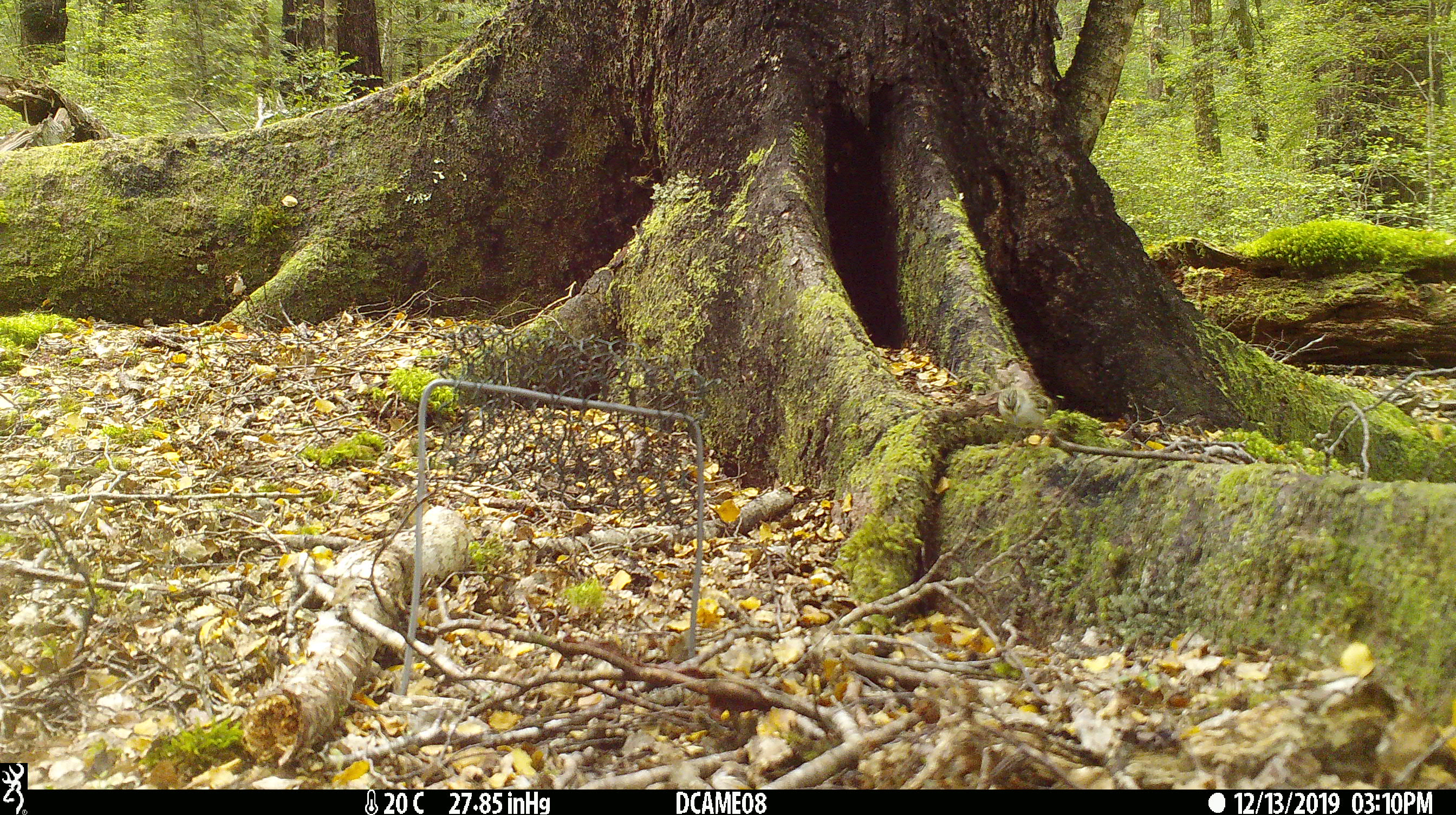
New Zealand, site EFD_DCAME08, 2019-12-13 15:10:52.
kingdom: Animalia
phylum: Chordata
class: Aves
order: Passeriformes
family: Acanthisittidae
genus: Acanthisitta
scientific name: Acanthisitta chloris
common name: rifleman